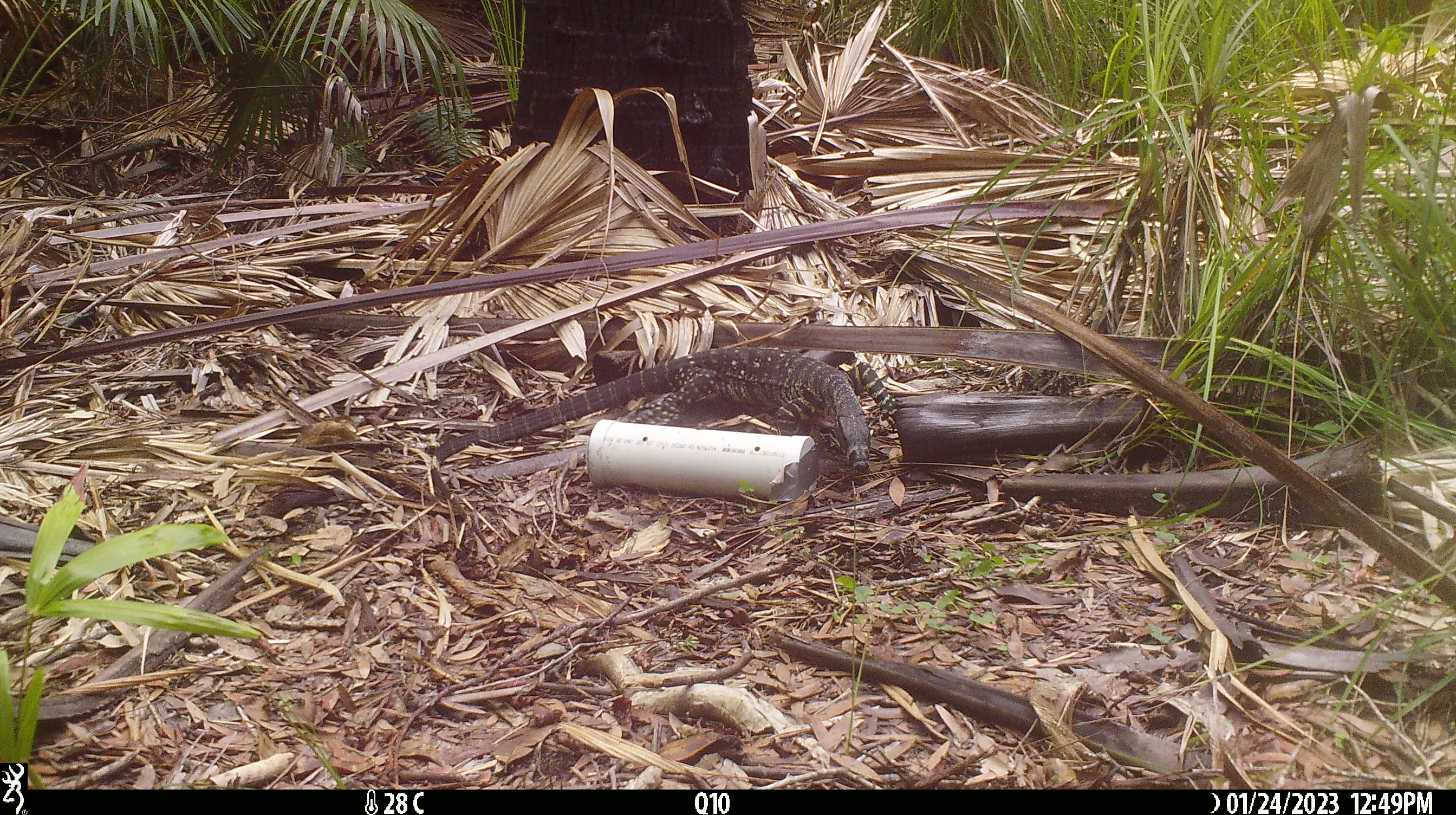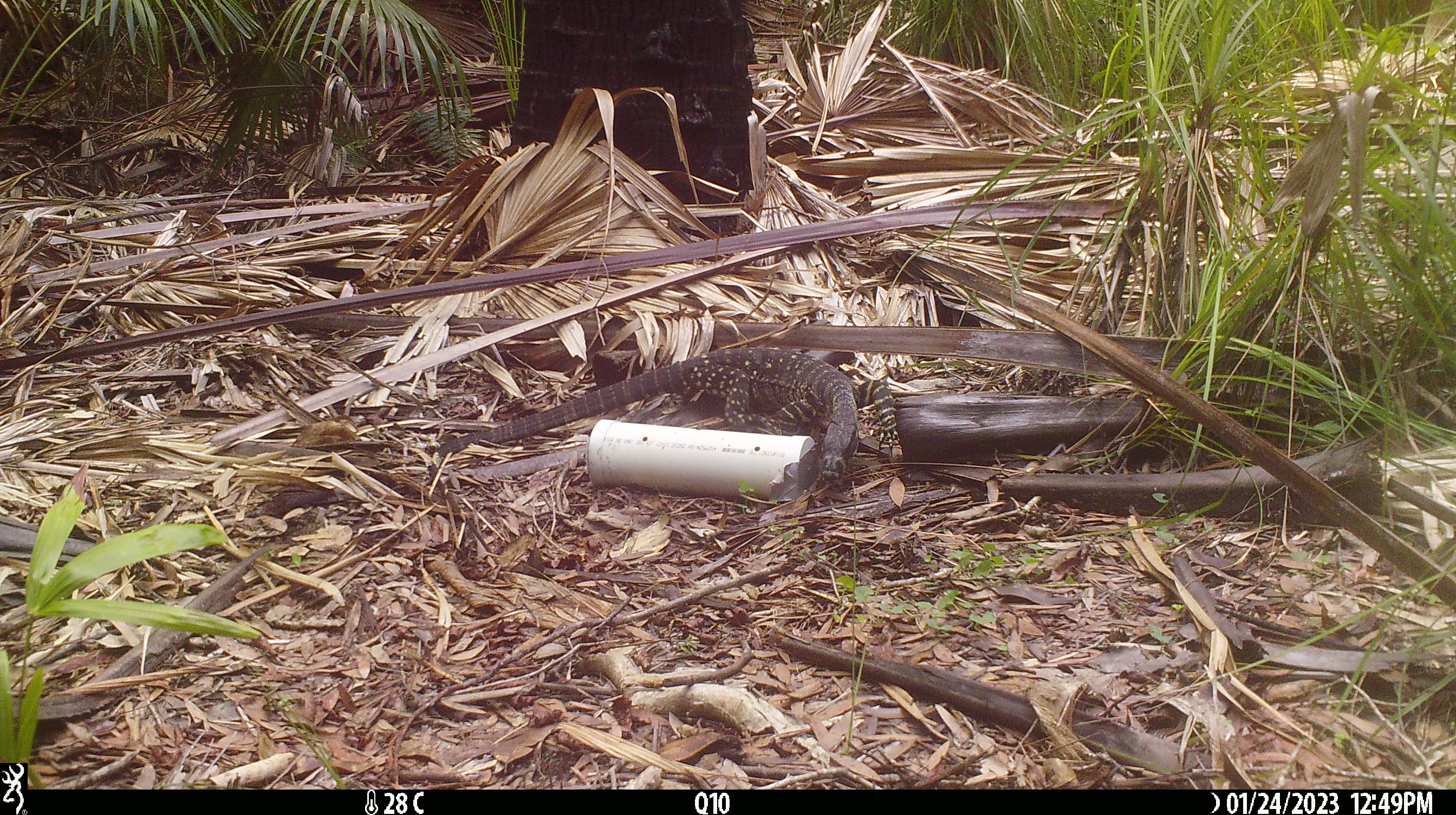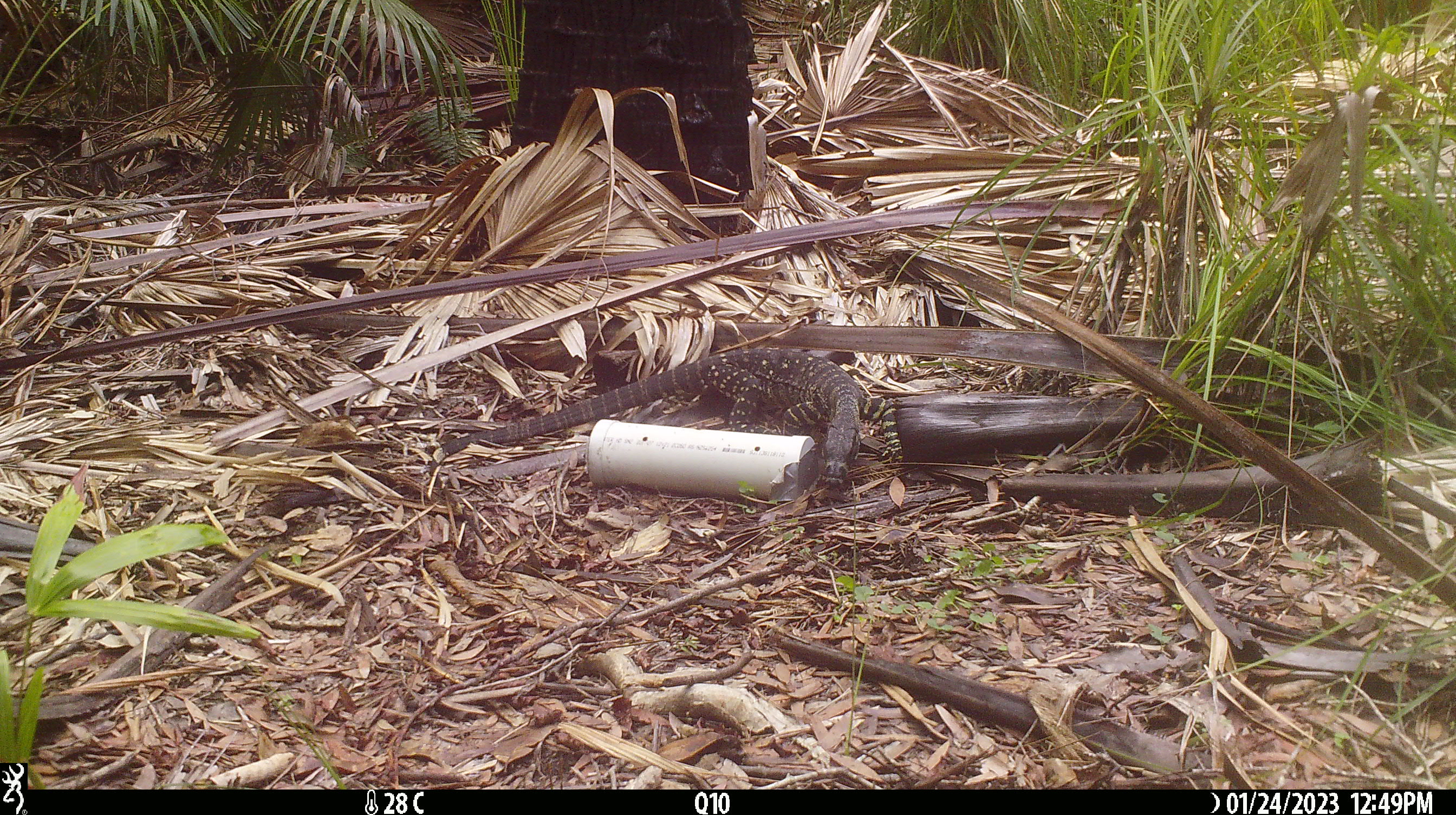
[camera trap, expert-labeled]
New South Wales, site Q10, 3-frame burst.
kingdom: Animalia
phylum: Chordata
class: Reptilia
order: Squamata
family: Varanidae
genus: Varanus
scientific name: Varanus varius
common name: lace monitor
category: goanna